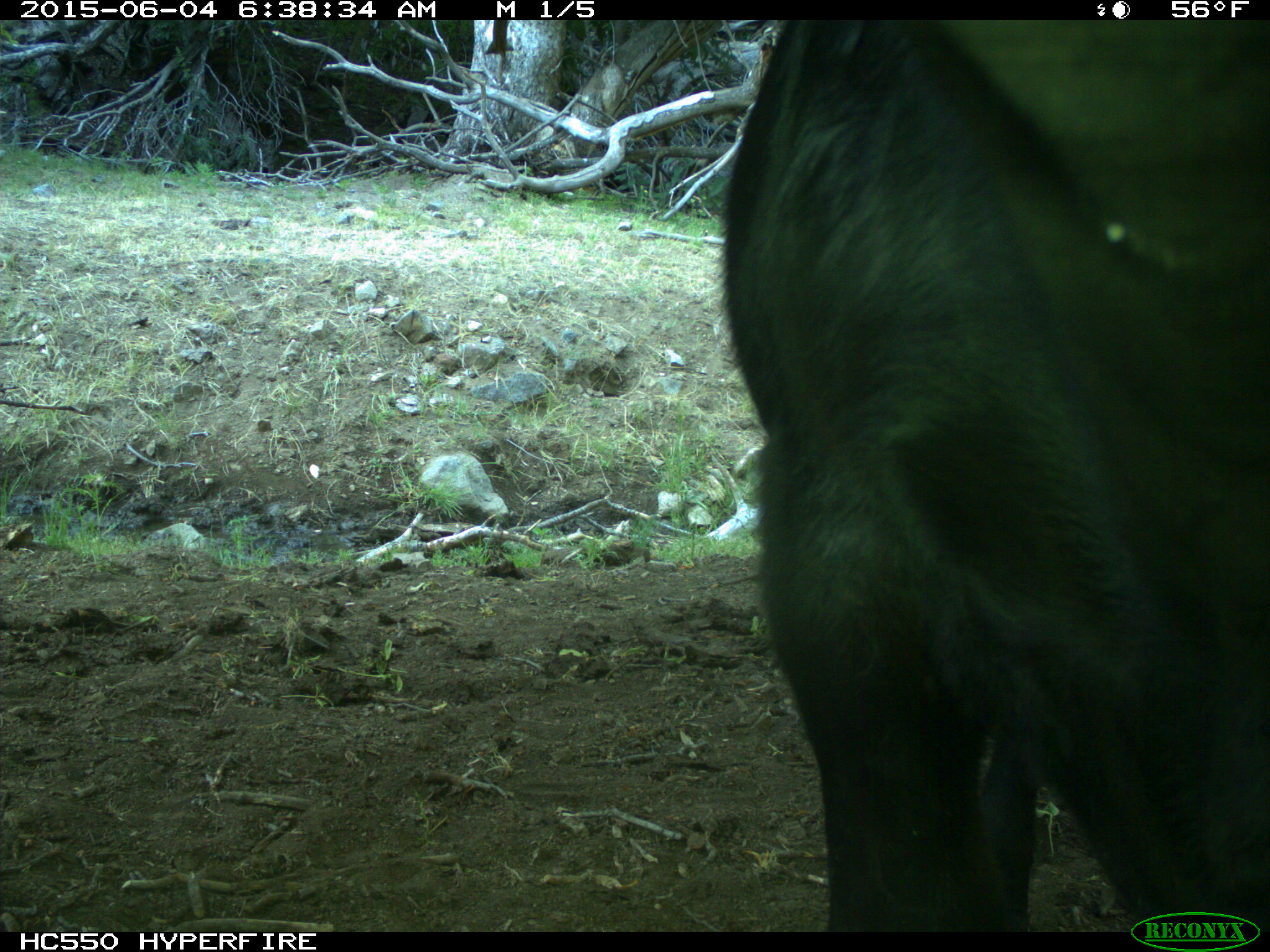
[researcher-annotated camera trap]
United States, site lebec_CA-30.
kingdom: Animalia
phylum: Chordata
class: Mammalia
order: Artiodactyla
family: Bovidae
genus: Bos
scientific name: Bos taurus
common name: domestic cow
Bos taurus (domestic cow).